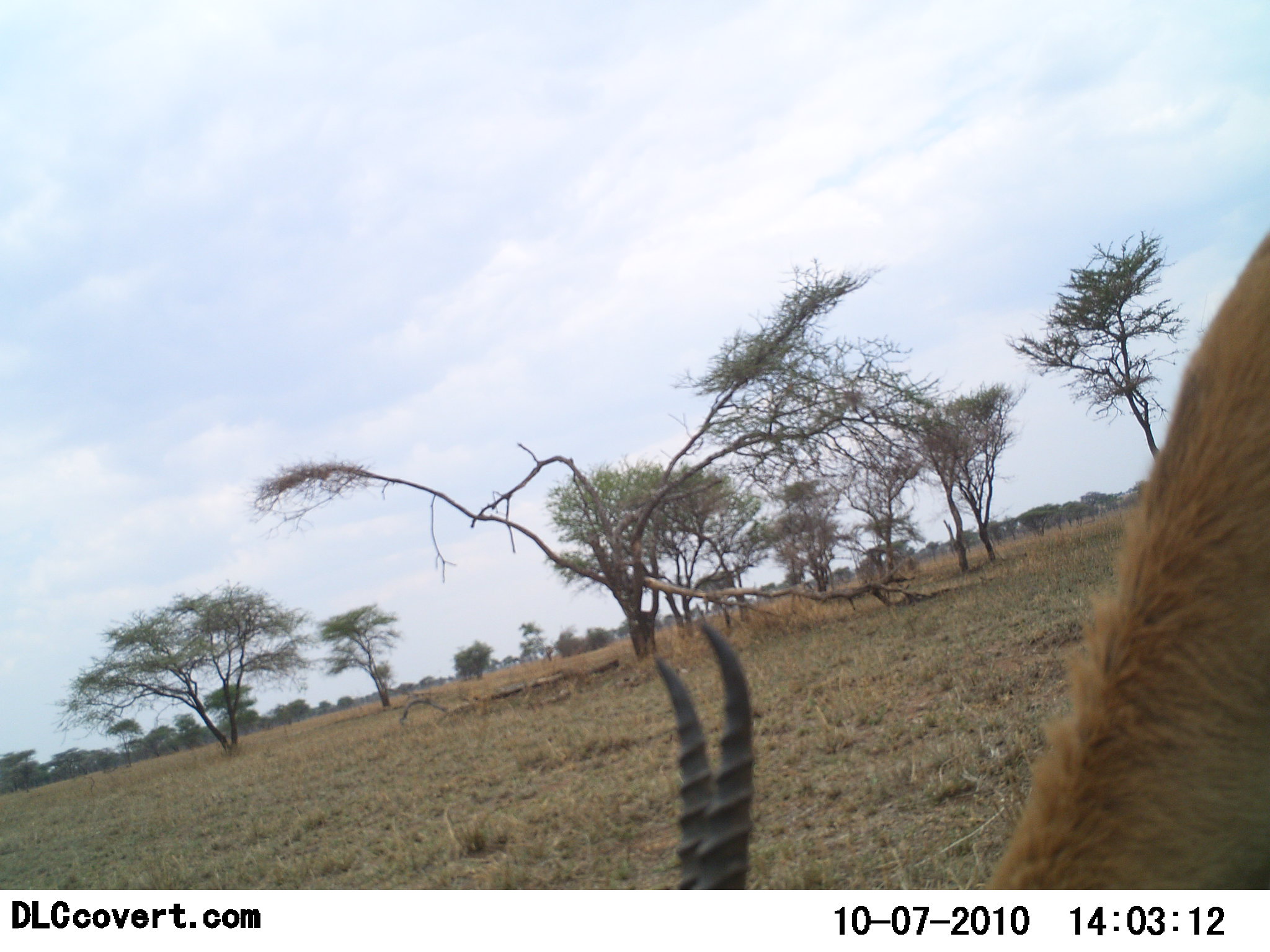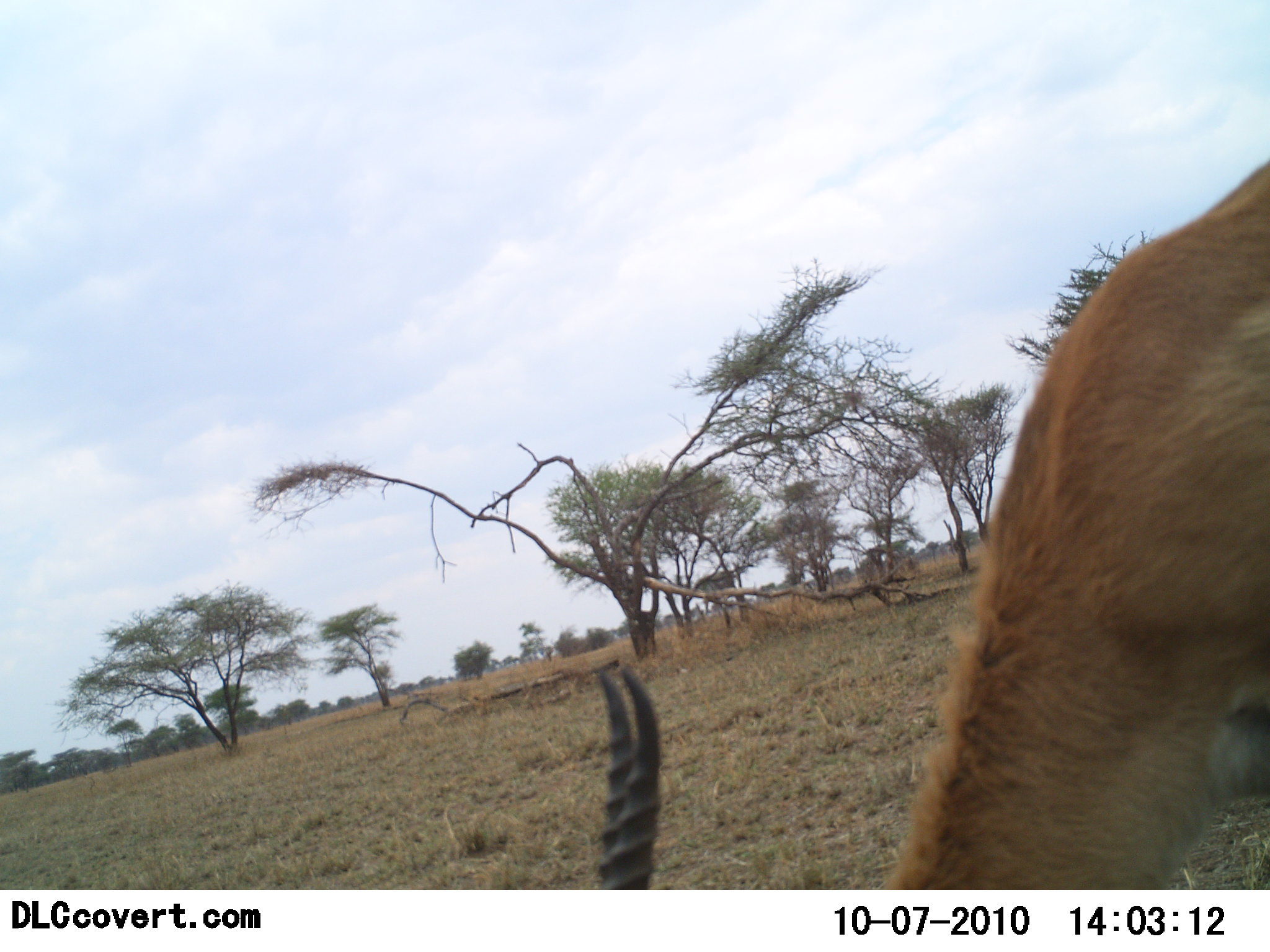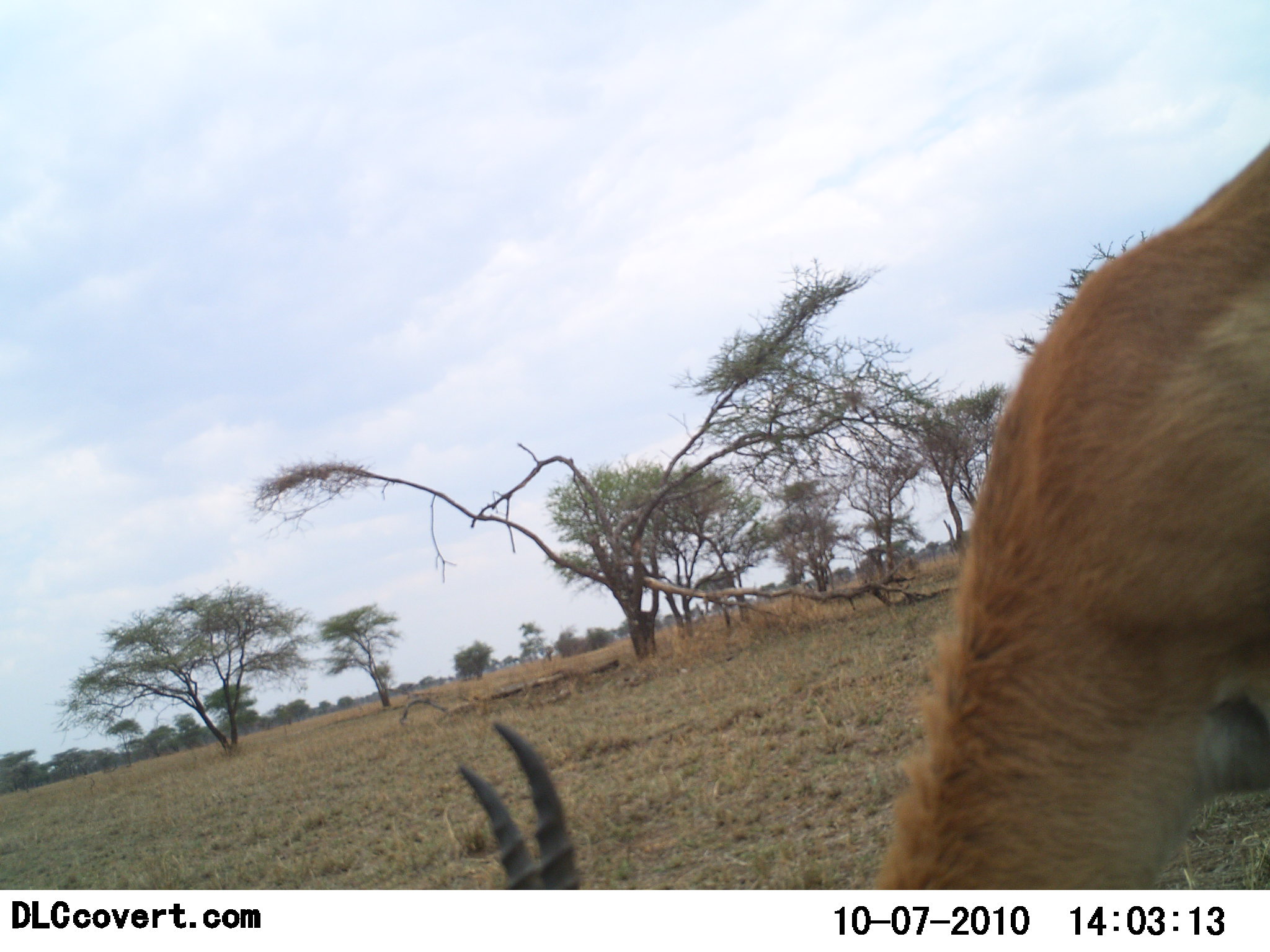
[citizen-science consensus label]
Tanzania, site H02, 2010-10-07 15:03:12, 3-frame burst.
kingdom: Animalia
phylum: Chordata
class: Mammalia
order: Artiodactyla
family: Bovidae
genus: Eudorcas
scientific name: Eudorcas thomsonii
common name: thomson's gazelle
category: gazellethomsons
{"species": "gazellethomsons (thomson's gazelle) (Eudorcas thomsonii)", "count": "1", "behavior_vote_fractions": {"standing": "15%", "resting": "0%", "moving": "8%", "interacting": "0%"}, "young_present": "0%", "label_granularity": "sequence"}